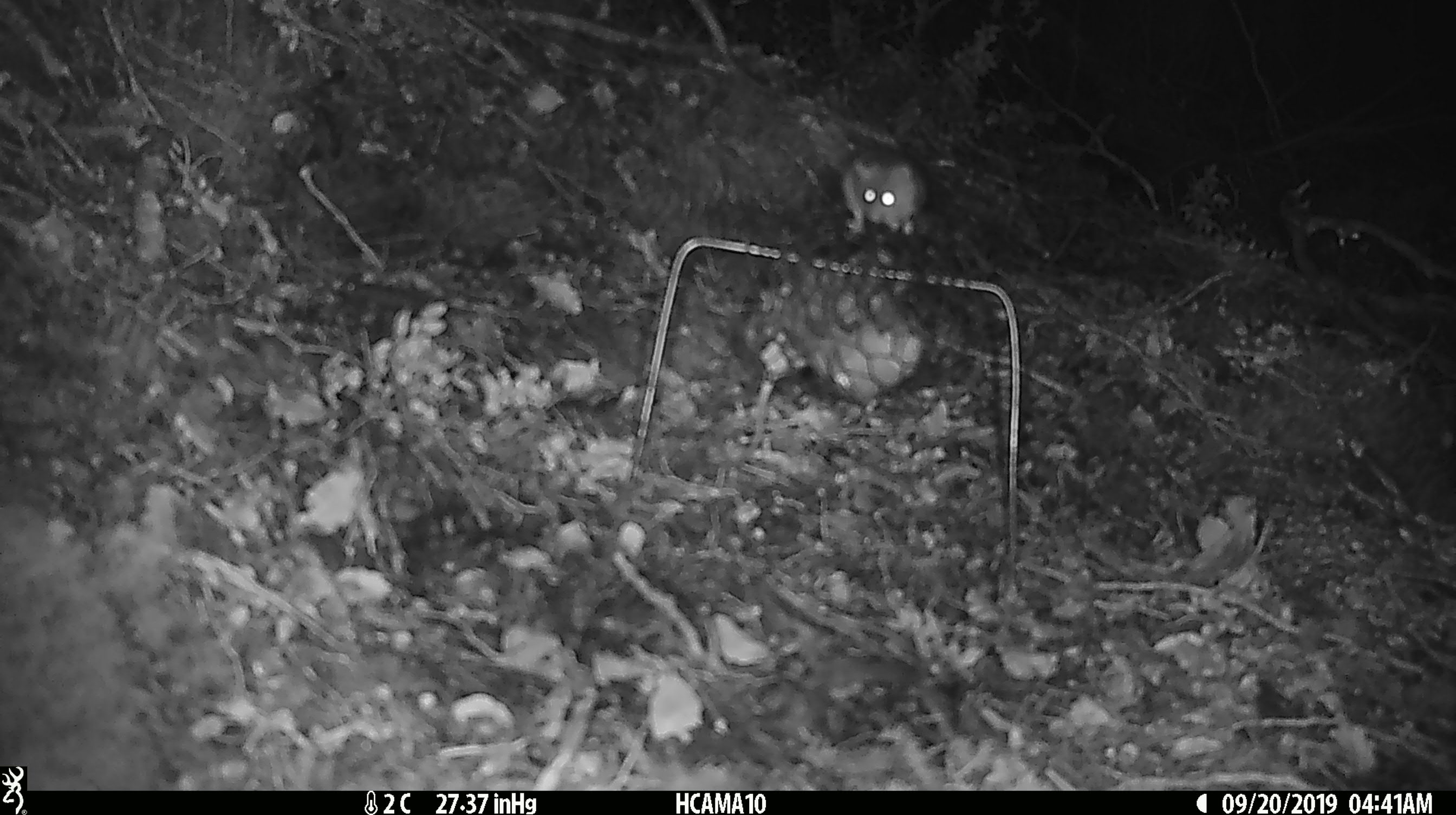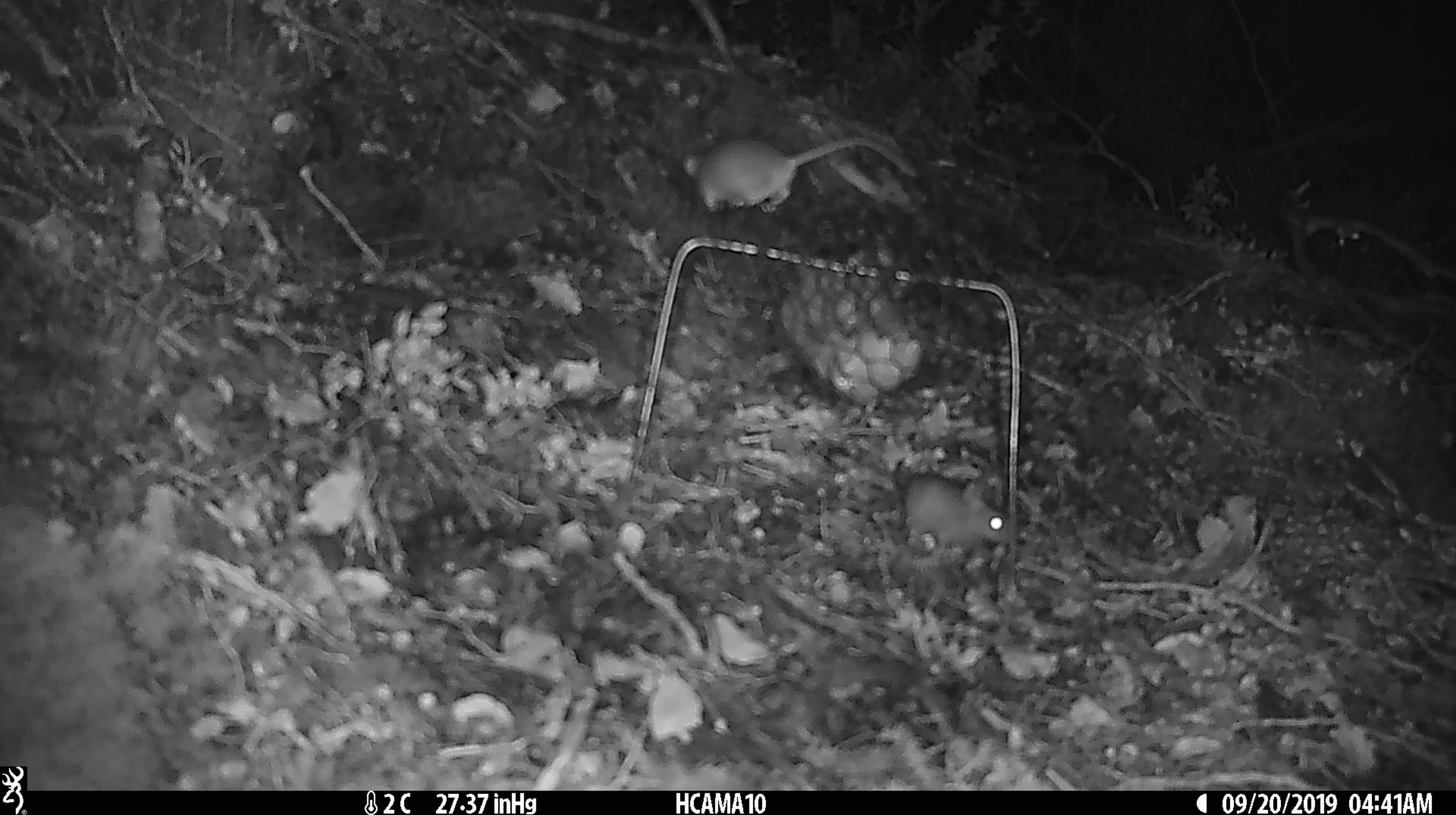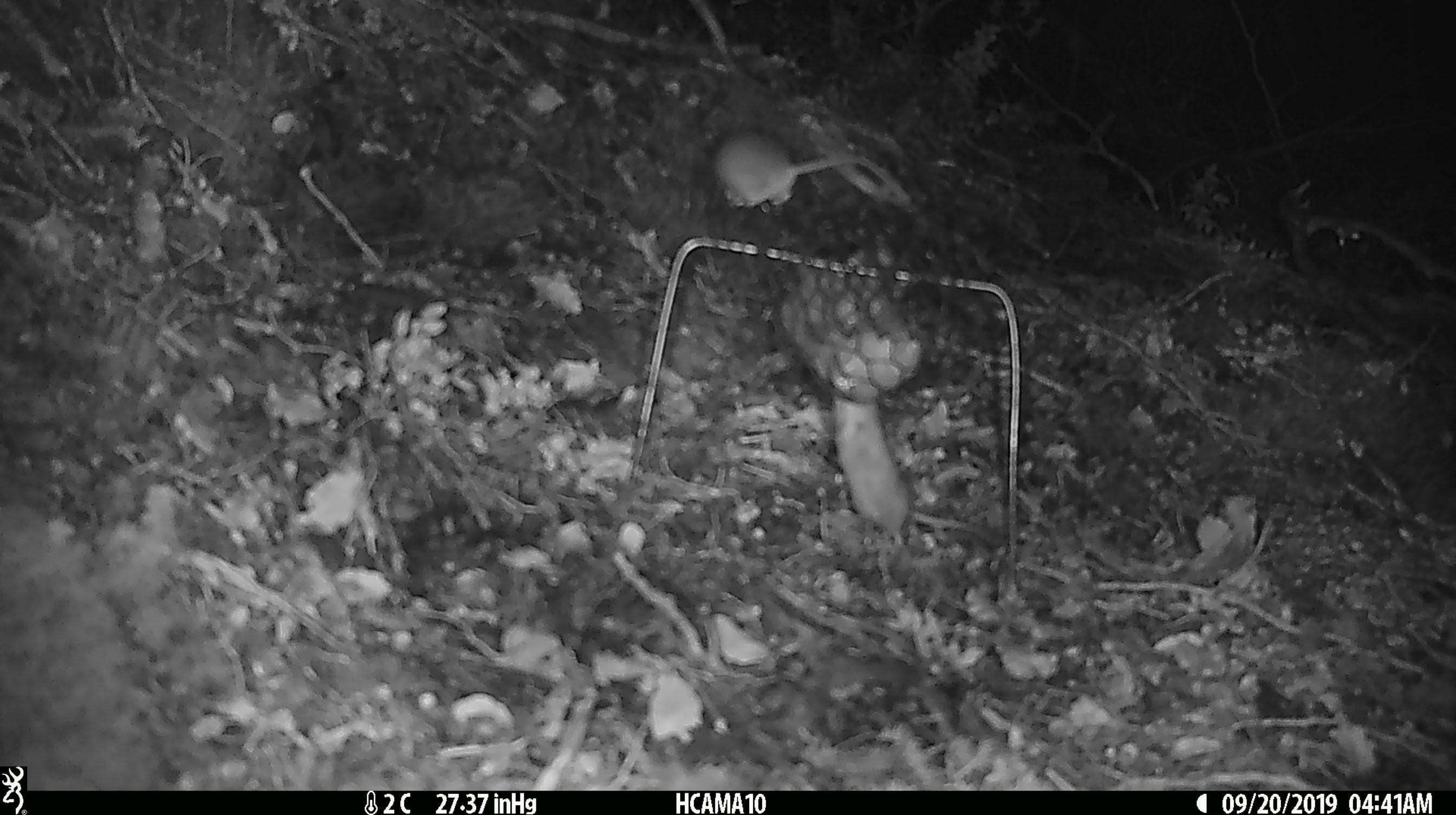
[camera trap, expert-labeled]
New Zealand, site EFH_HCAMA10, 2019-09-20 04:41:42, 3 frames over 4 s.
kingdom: Animalia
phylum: Chordata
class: Mammalia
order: Rodentia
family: Muridae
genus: Mus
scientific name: Mus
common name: mouse